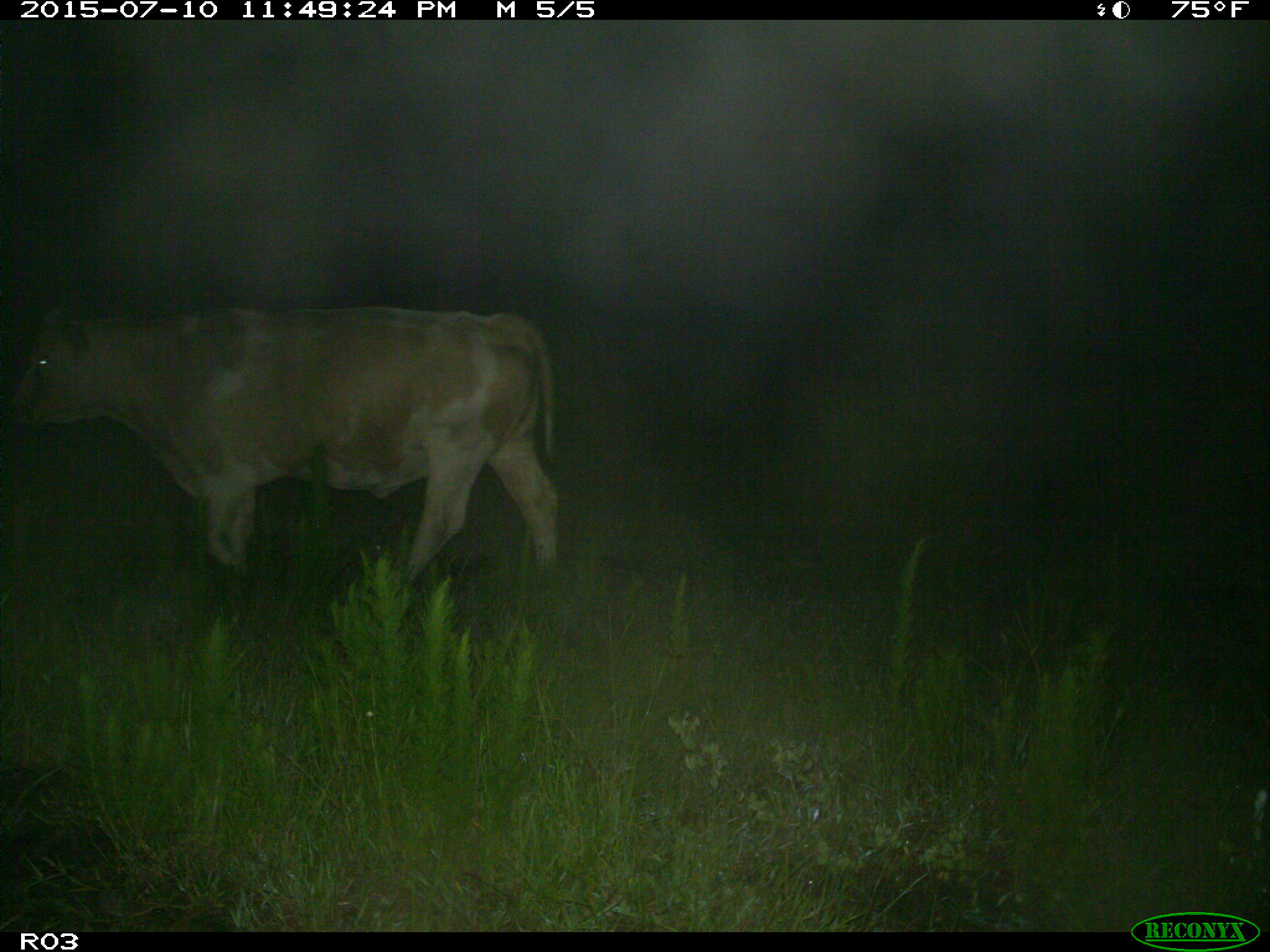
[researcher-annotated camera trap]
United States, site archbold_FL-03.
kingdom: Animalia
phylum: Chordata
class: Mammalia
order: Artiodactyla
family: Bovidae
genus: Bos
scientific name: Bos taurus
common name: domestic cow